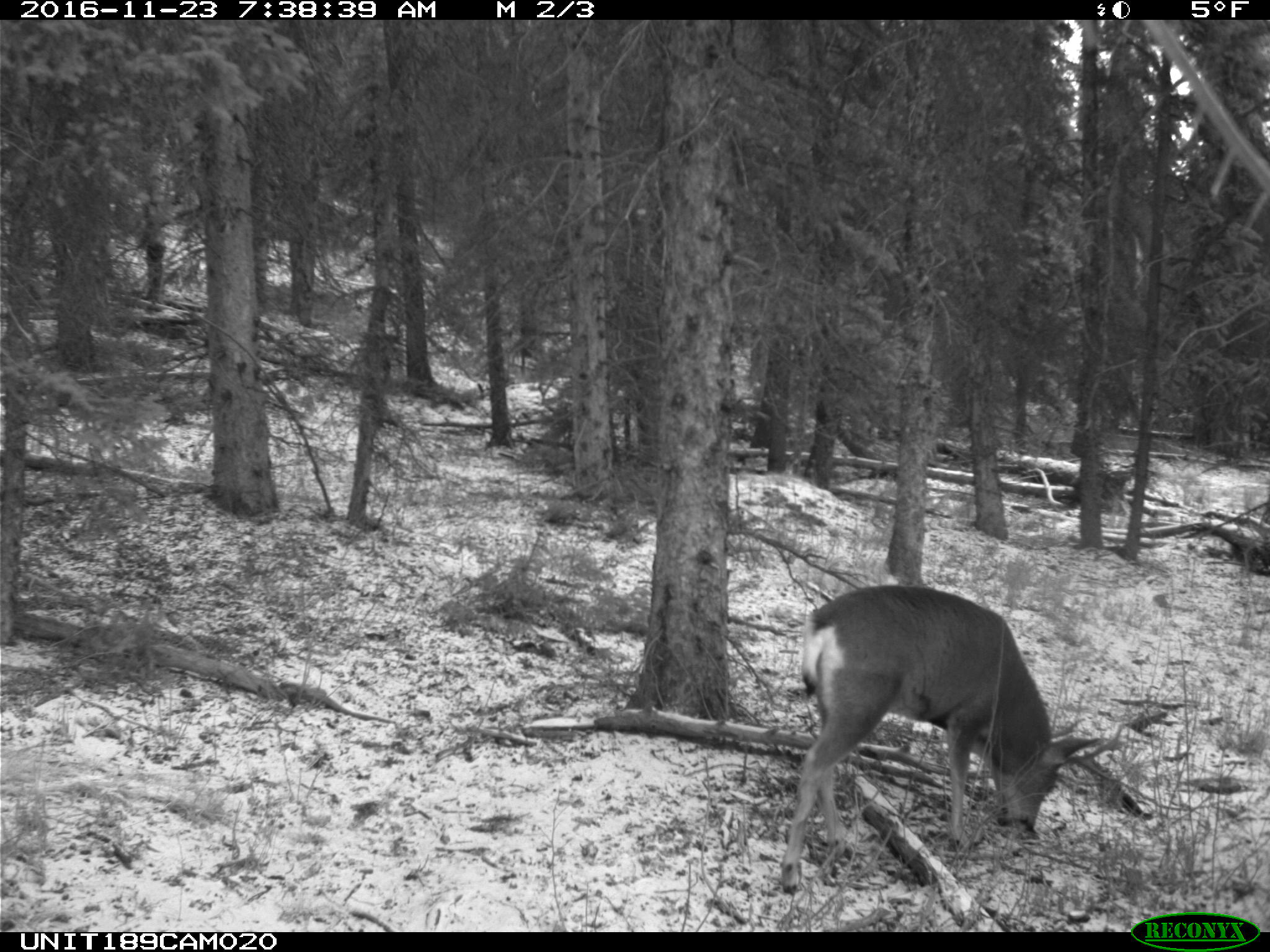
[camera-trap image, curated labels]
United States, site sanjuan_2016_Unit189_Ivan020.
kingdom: Animalia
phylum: Chordata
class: Mammalia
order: Artiodactyla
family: Cervidae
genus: Odocoileus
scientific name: Odocoileus hemionus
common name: mule deer